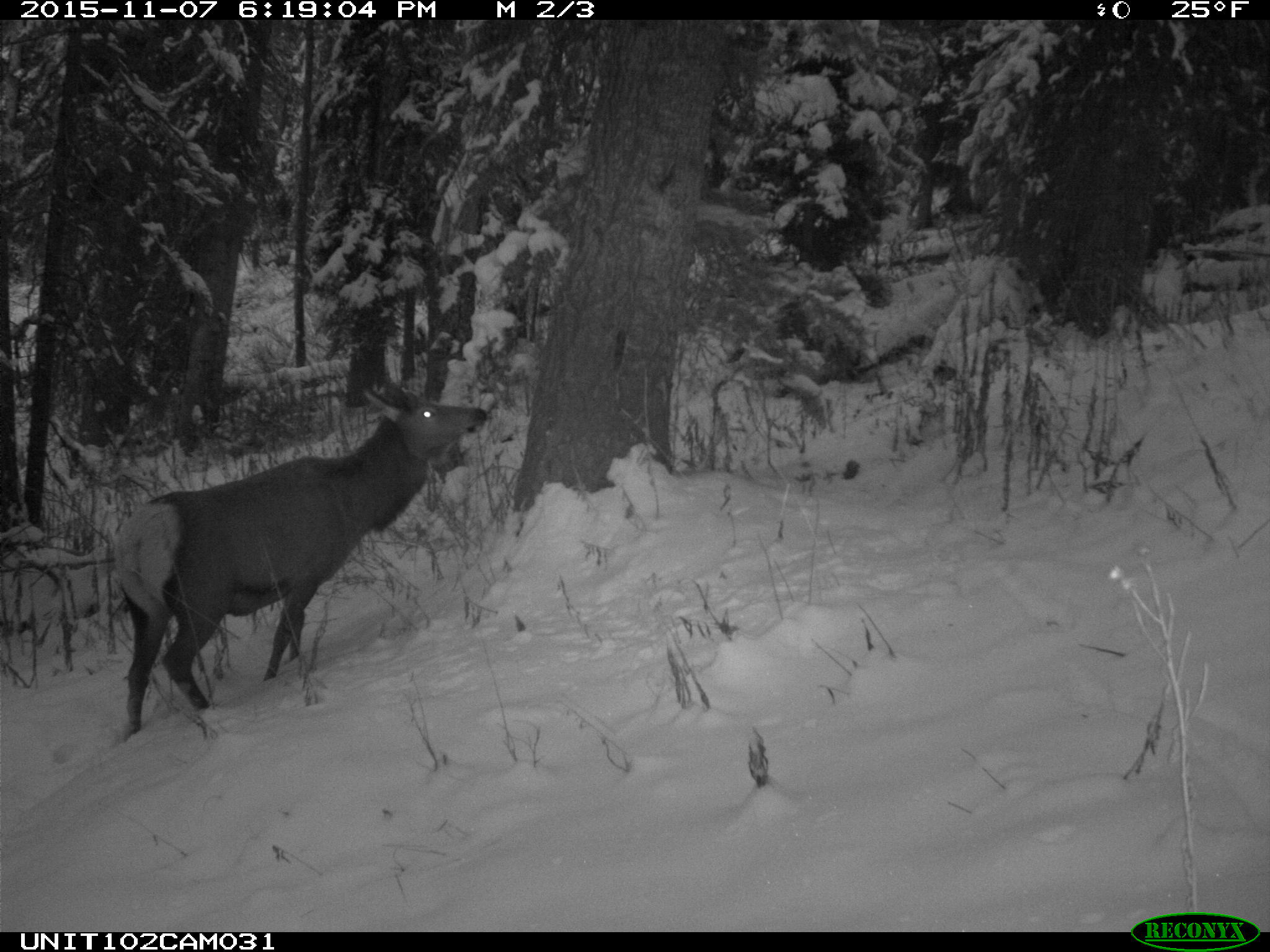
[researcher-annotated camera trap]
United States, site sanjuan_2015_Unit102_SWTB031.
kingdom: Animalia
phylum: Chordata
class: Mammalia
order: Artiodactyla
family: Cervidae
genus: Cervus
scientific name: Cervus elaphus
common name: red deer